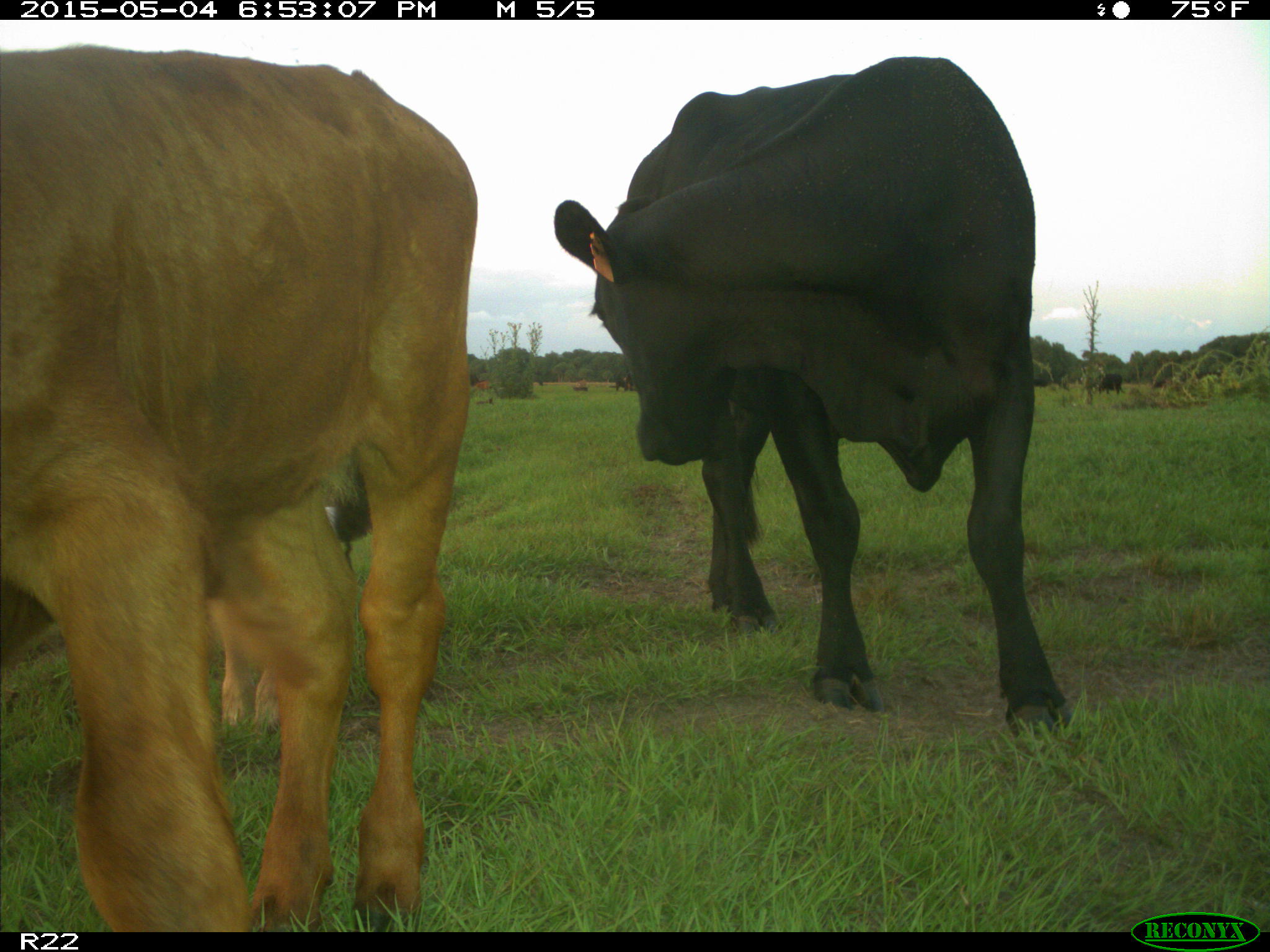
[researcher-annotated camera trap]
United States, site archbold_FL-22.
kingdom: Animalia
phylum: Chordata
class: Mammalia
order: Artiodactyla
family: Bovidae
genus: Bos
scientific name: Bos taurus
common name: domestic cow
Bos taurus (domestic cow).